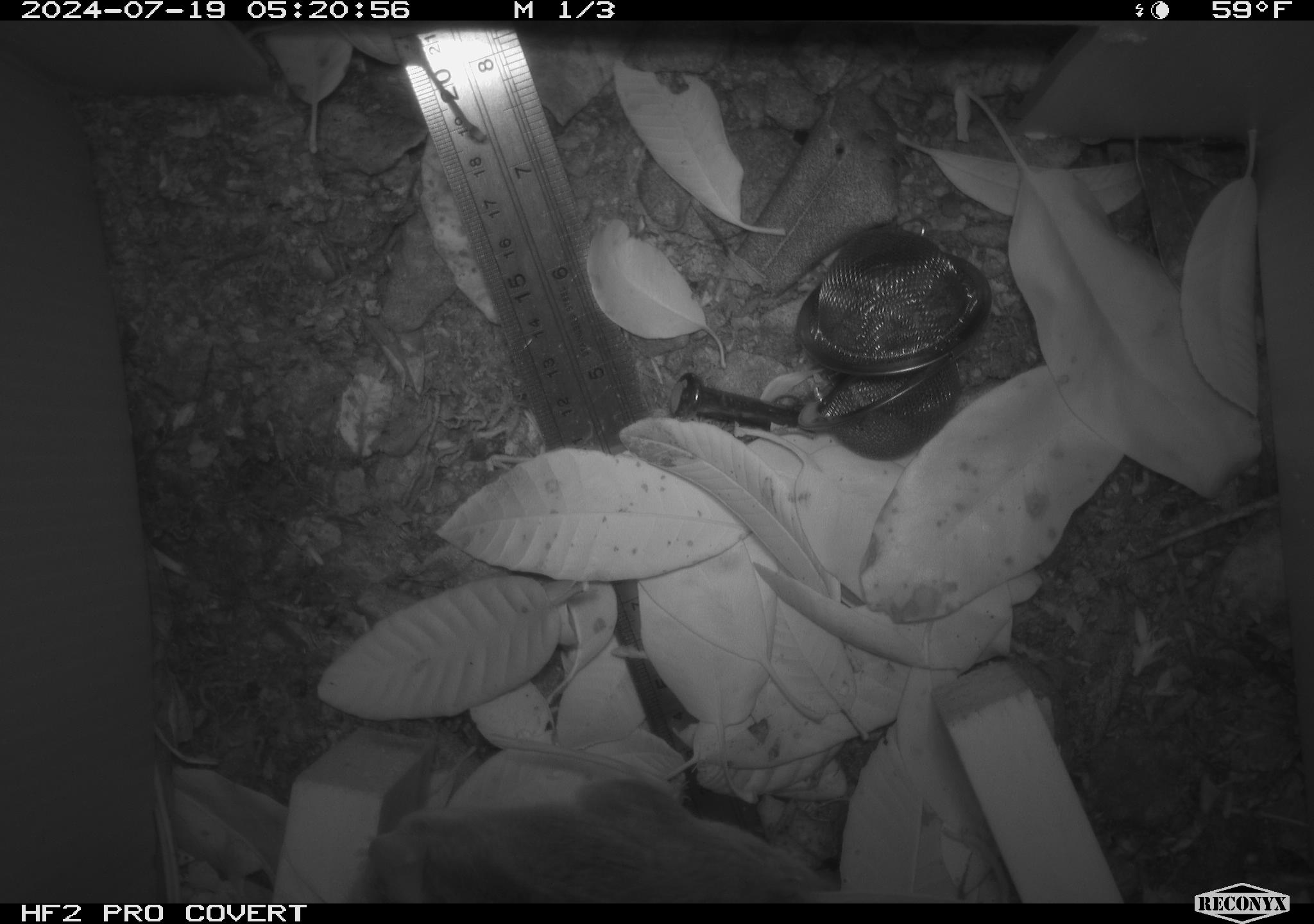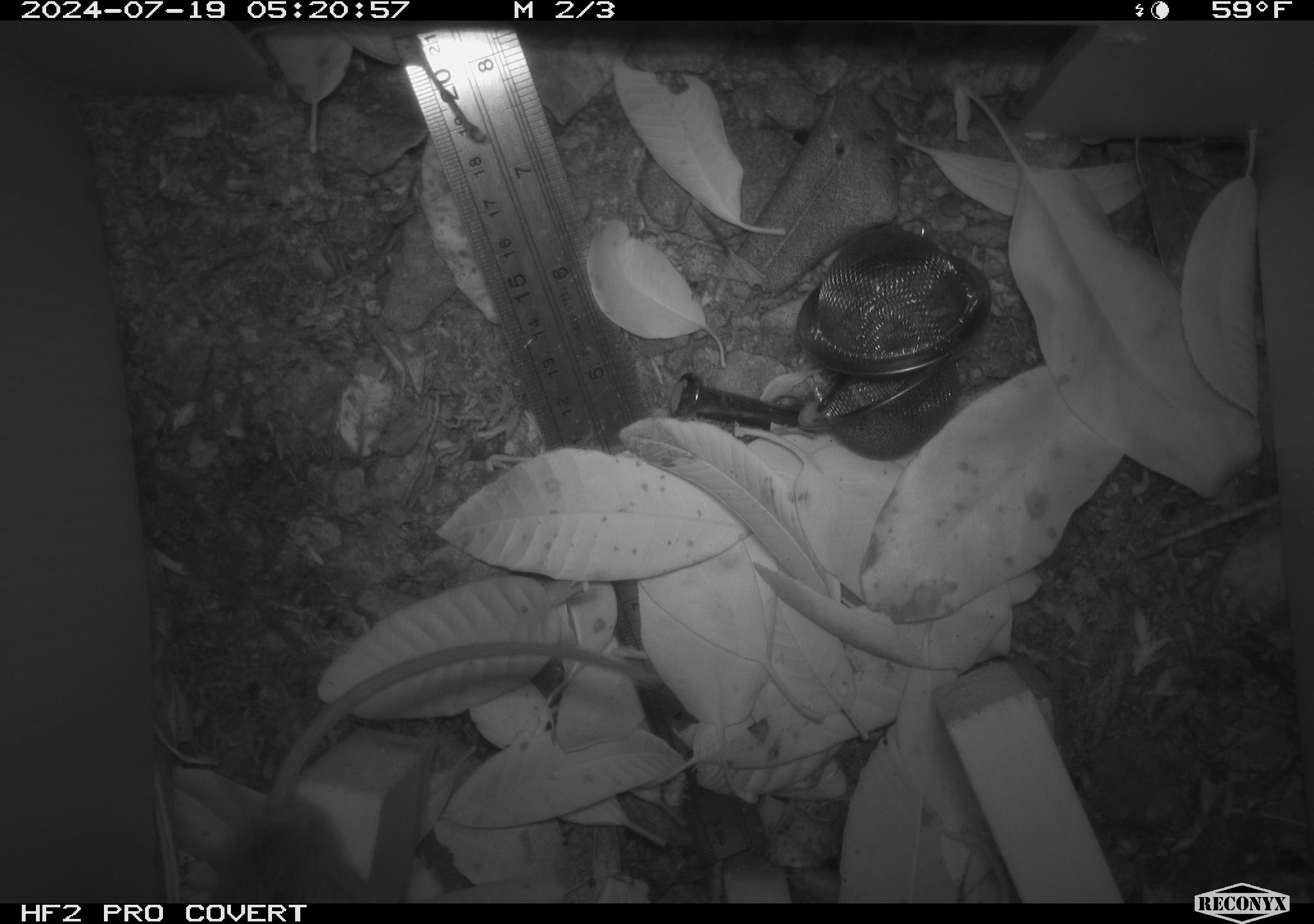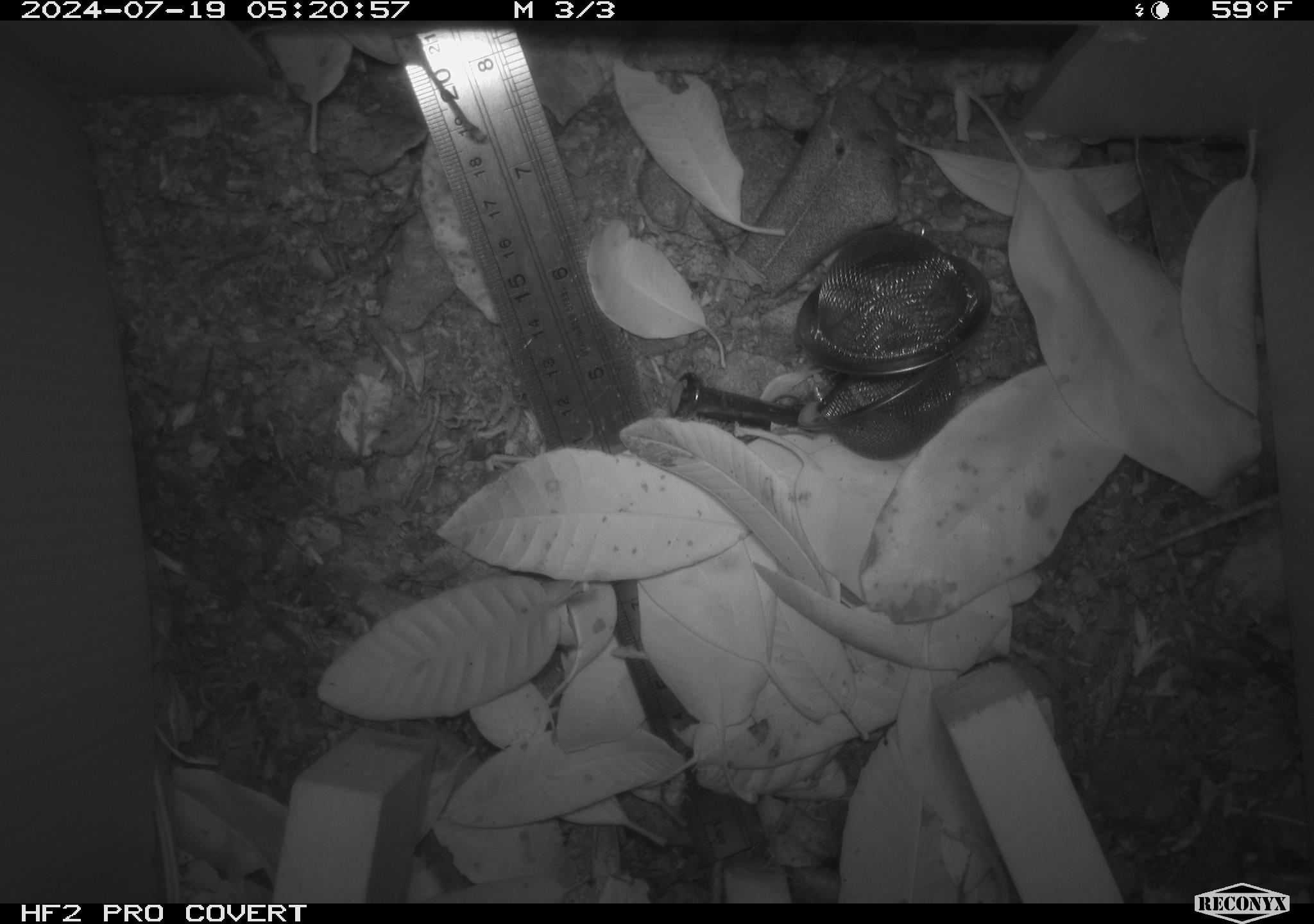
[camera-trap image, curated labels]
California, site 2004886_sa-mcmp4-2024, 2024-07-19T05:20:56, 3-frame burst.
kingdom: Animalia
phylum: Chordata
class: Mammalia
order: Rodentia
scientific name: Rodentia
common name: mouse species